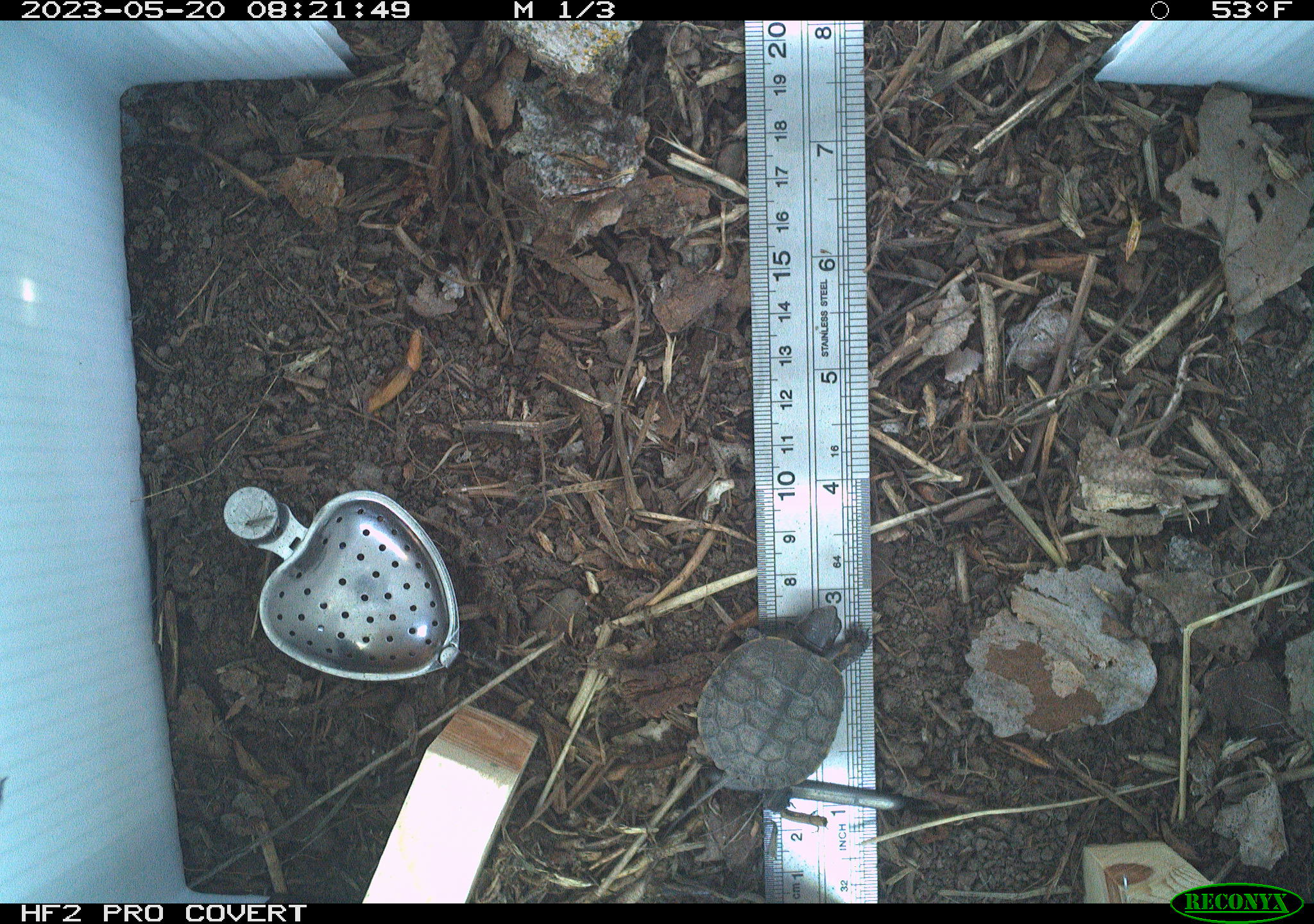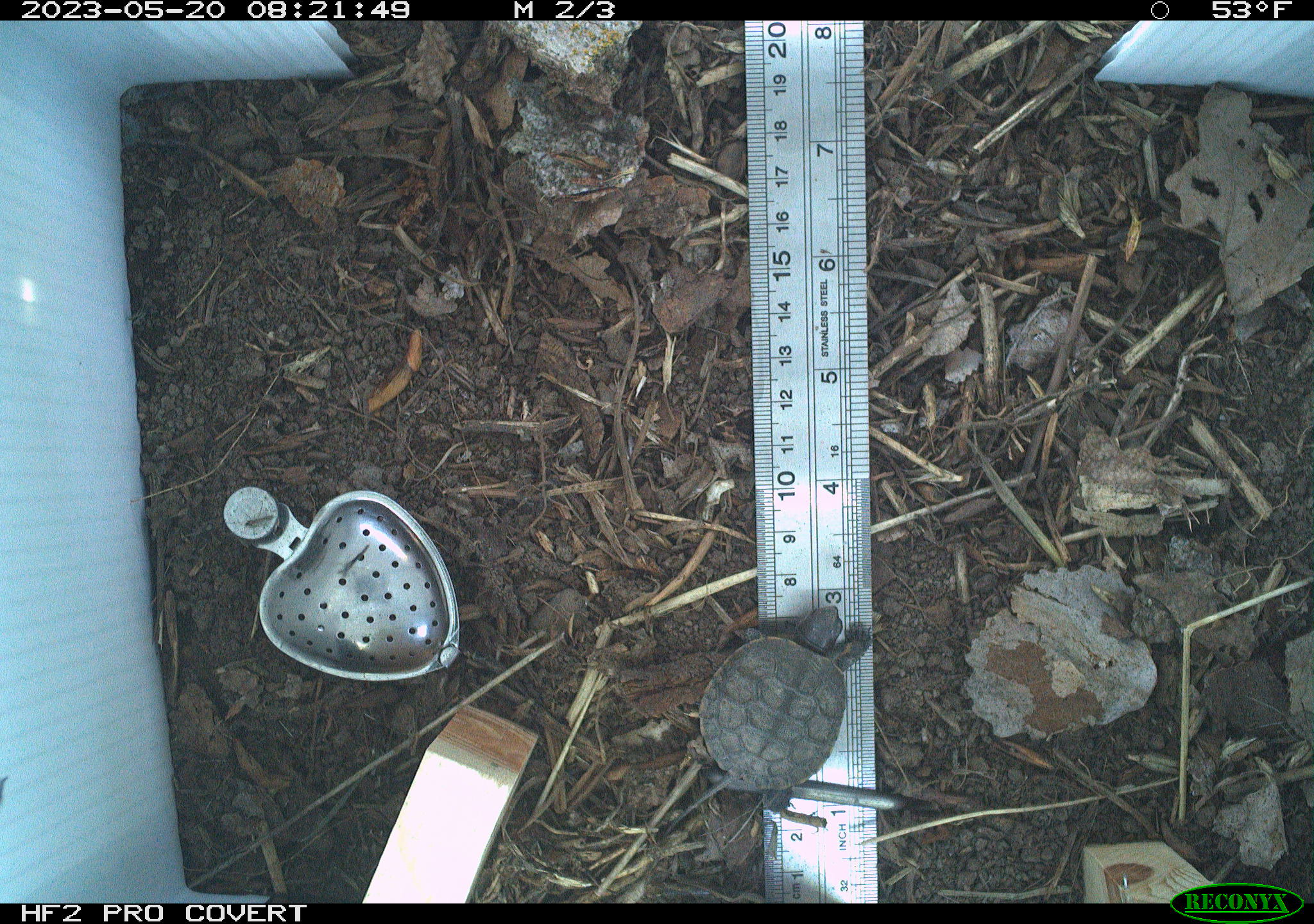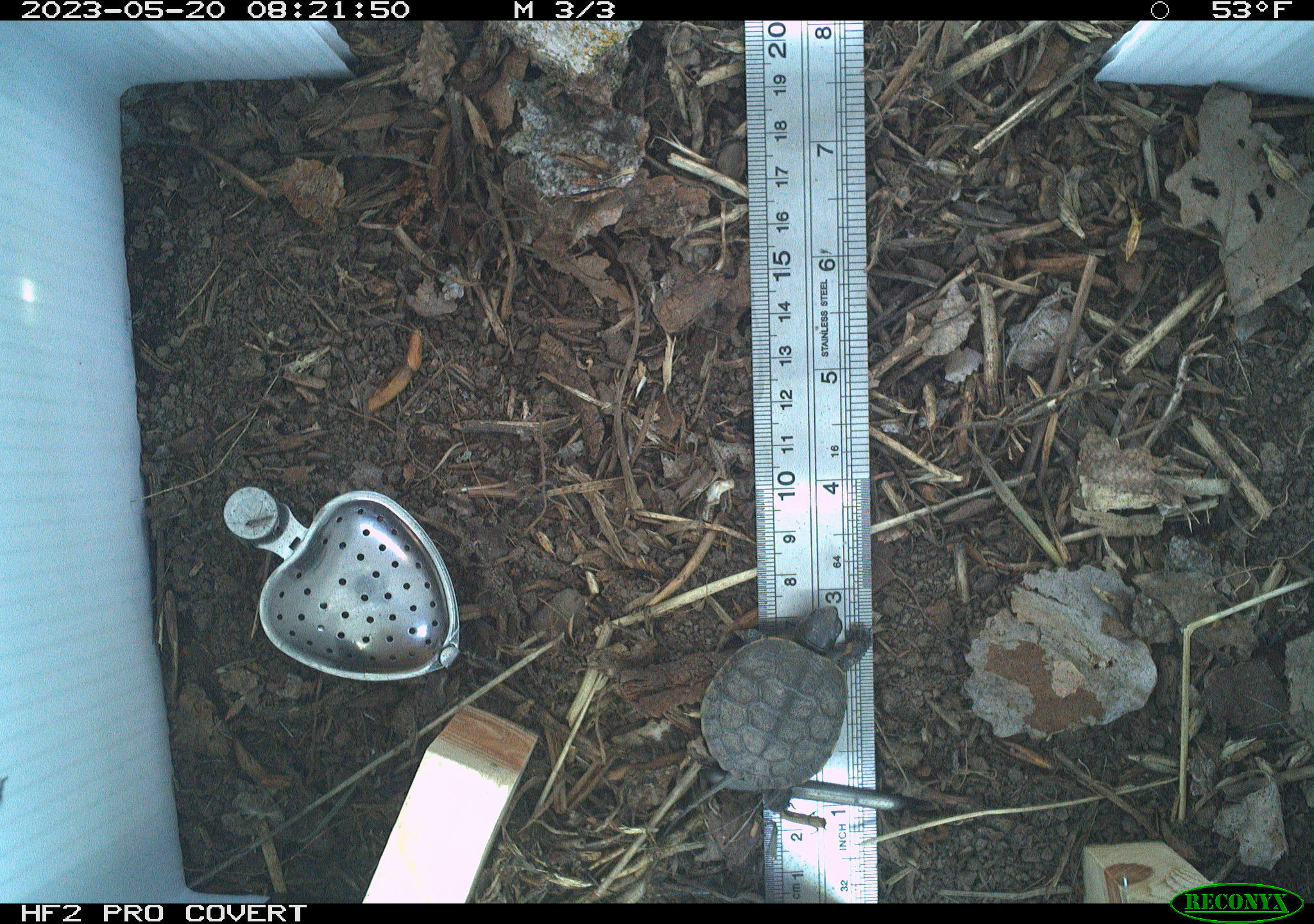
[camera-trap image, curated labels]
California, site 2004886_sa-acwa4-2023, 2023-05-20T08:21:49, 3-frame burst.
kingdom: Animalia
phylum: Chordata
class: Reptilia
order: Testudines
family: Emydidae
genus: Actinemys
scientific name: Actinemys marmorata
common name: western pond turtle